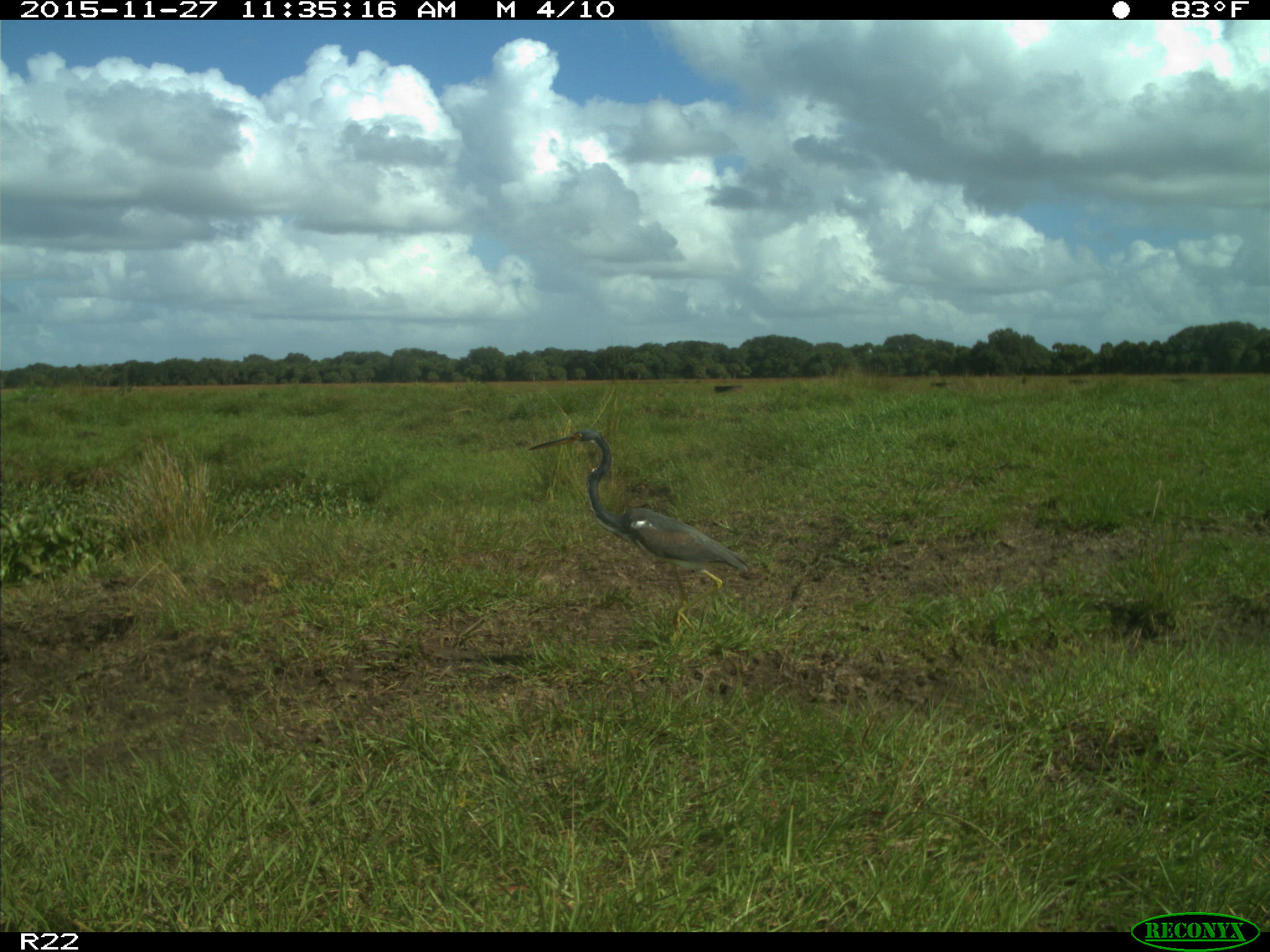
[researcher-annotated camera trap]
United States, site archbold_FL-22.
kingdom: Animalia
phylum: Chordata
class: Aves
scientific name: Aves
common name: birds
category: unidentified bird